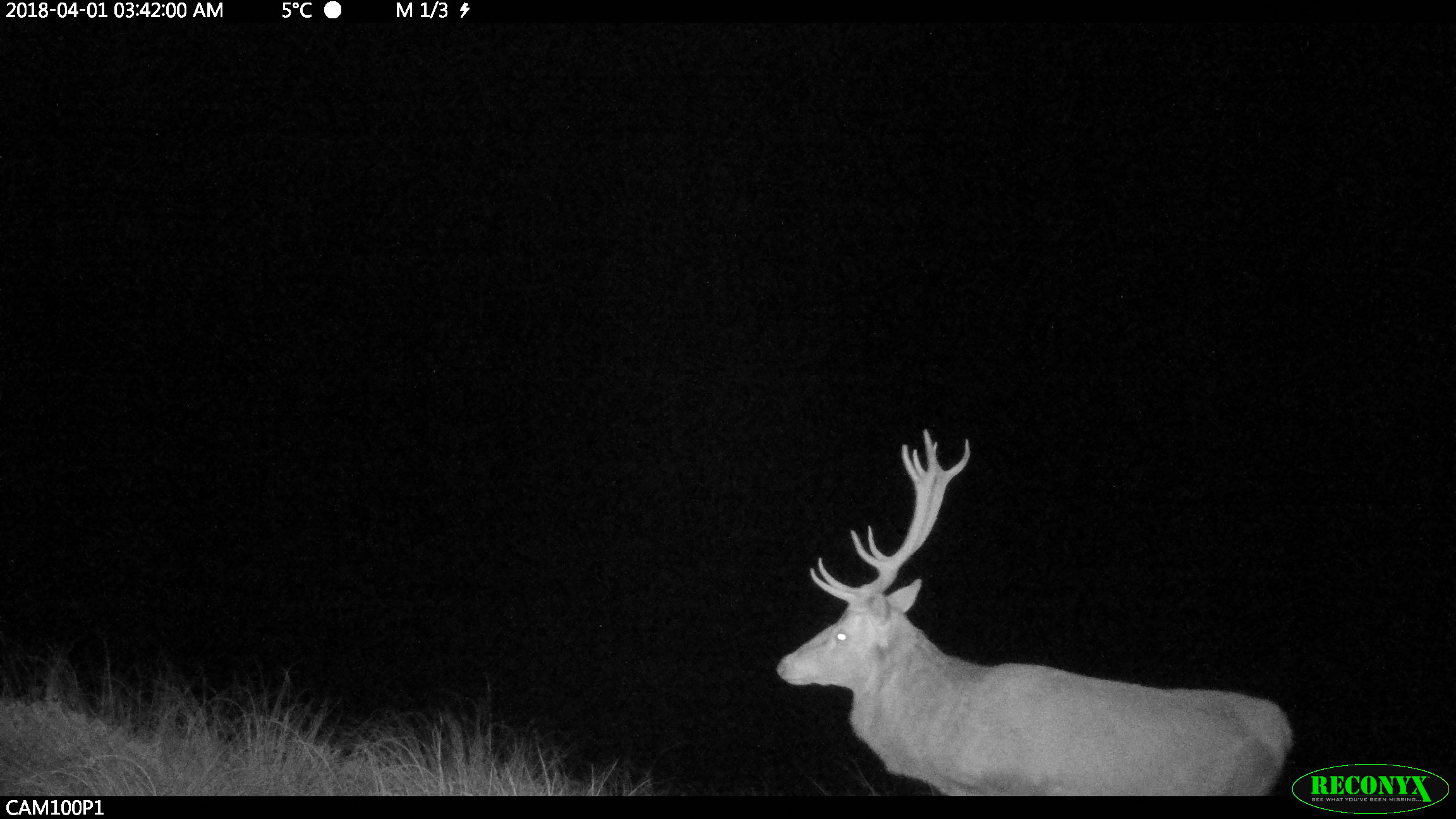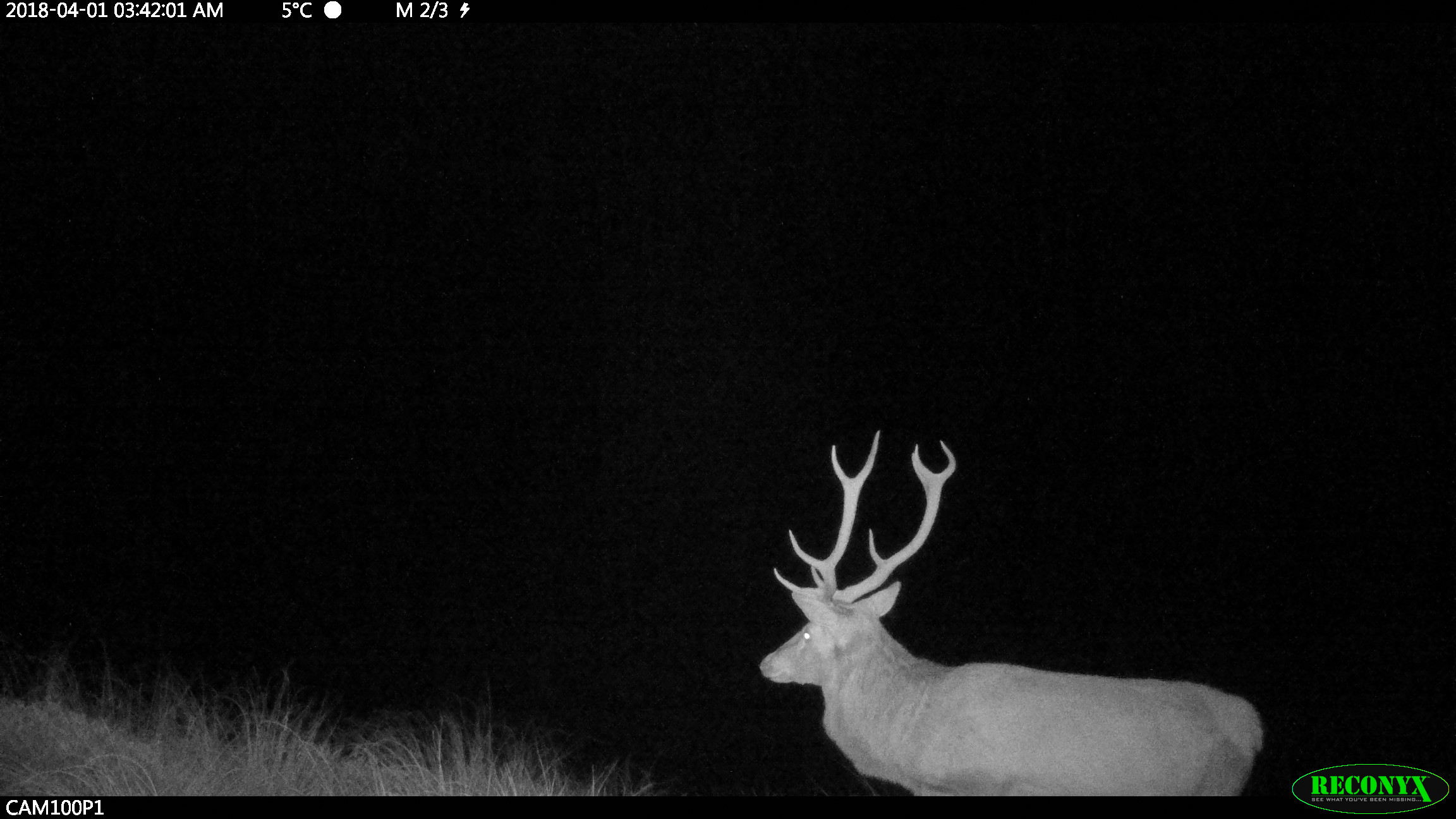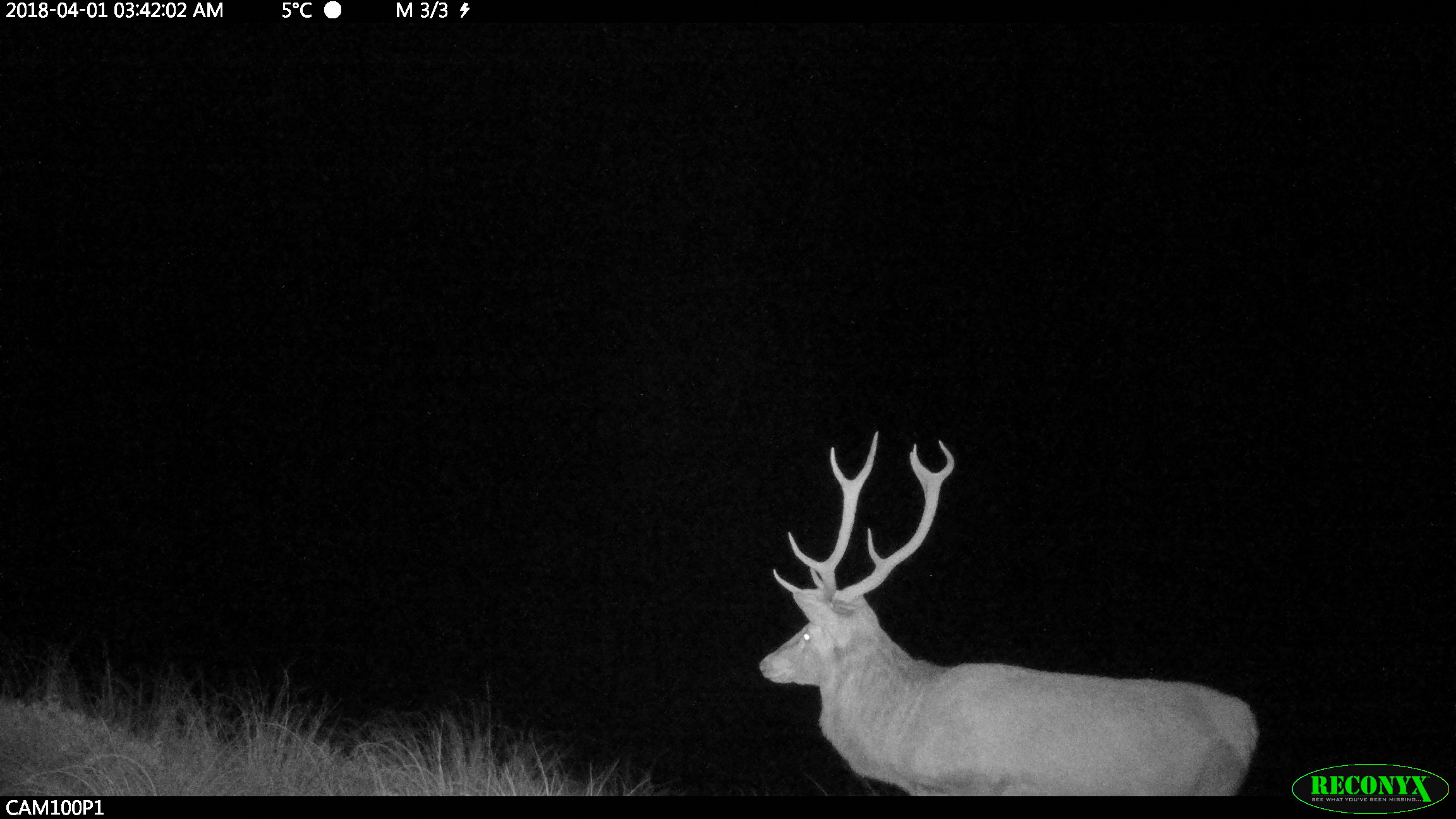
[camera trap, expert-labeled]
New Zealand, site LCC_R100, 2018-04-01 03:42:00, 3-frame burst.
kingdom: Animalia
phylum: Chordata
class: Mammalia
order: Artiodactyla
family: Cervidae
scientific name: Cervidae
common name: deer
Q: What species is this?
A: Deer (Cervidae).